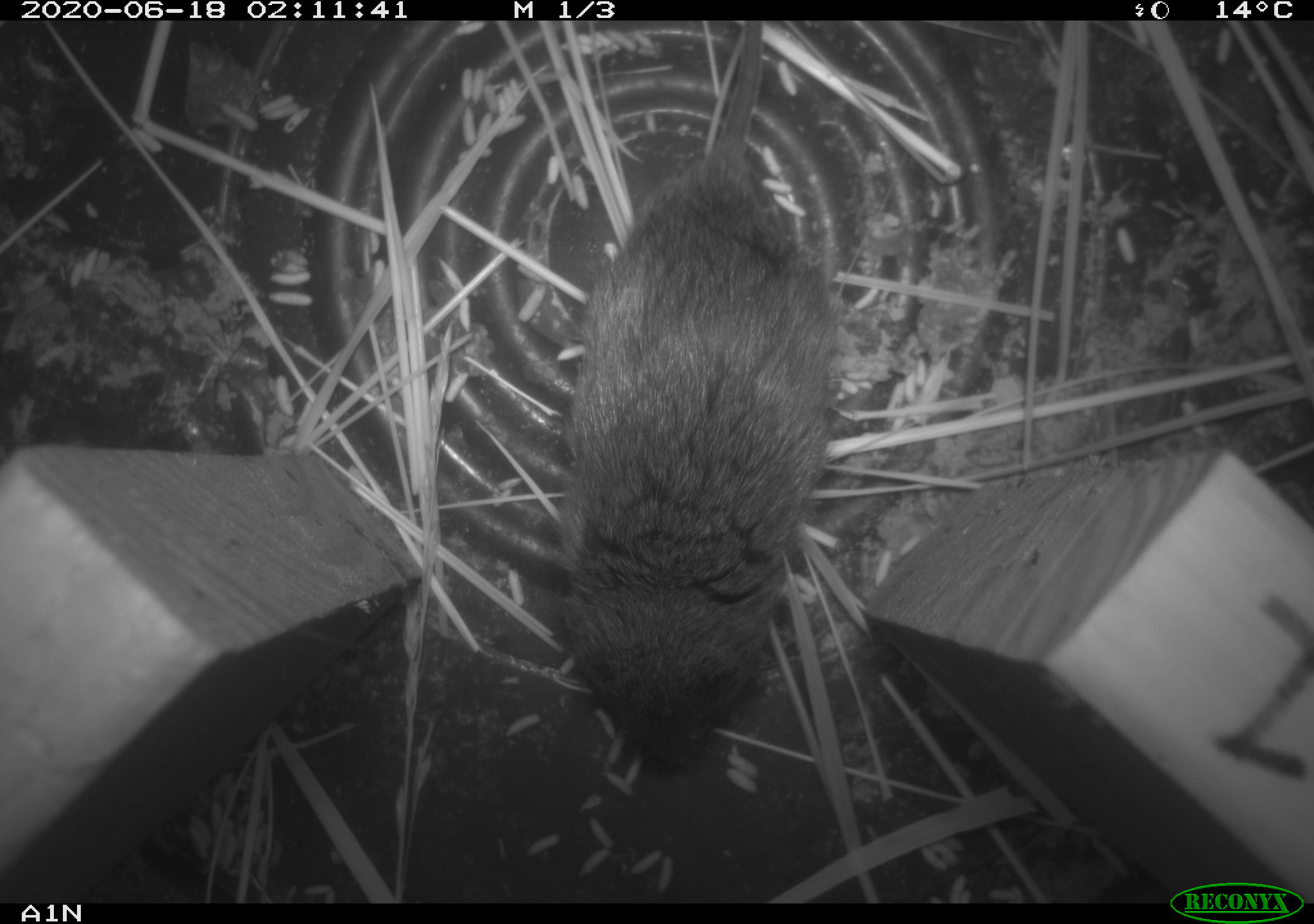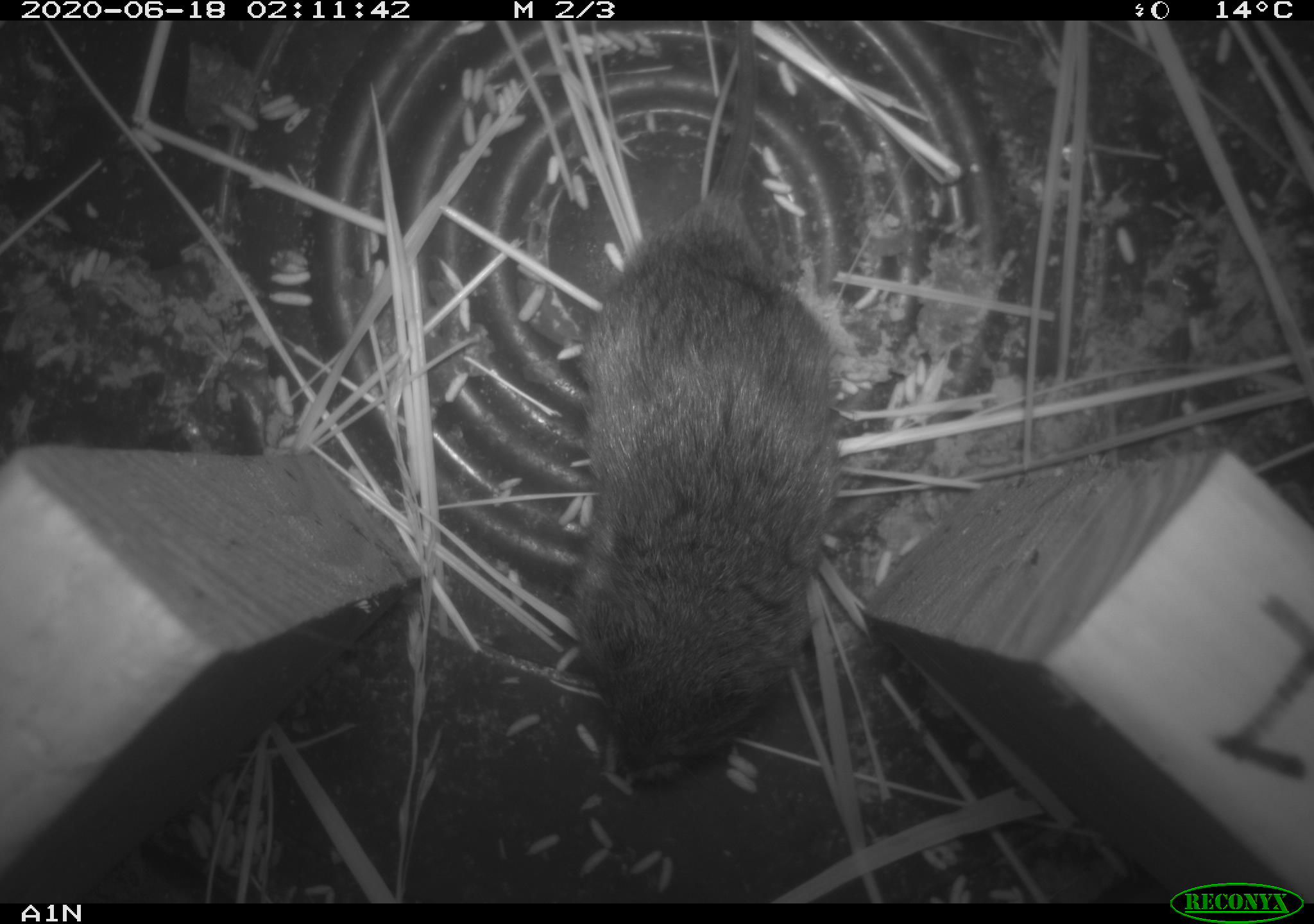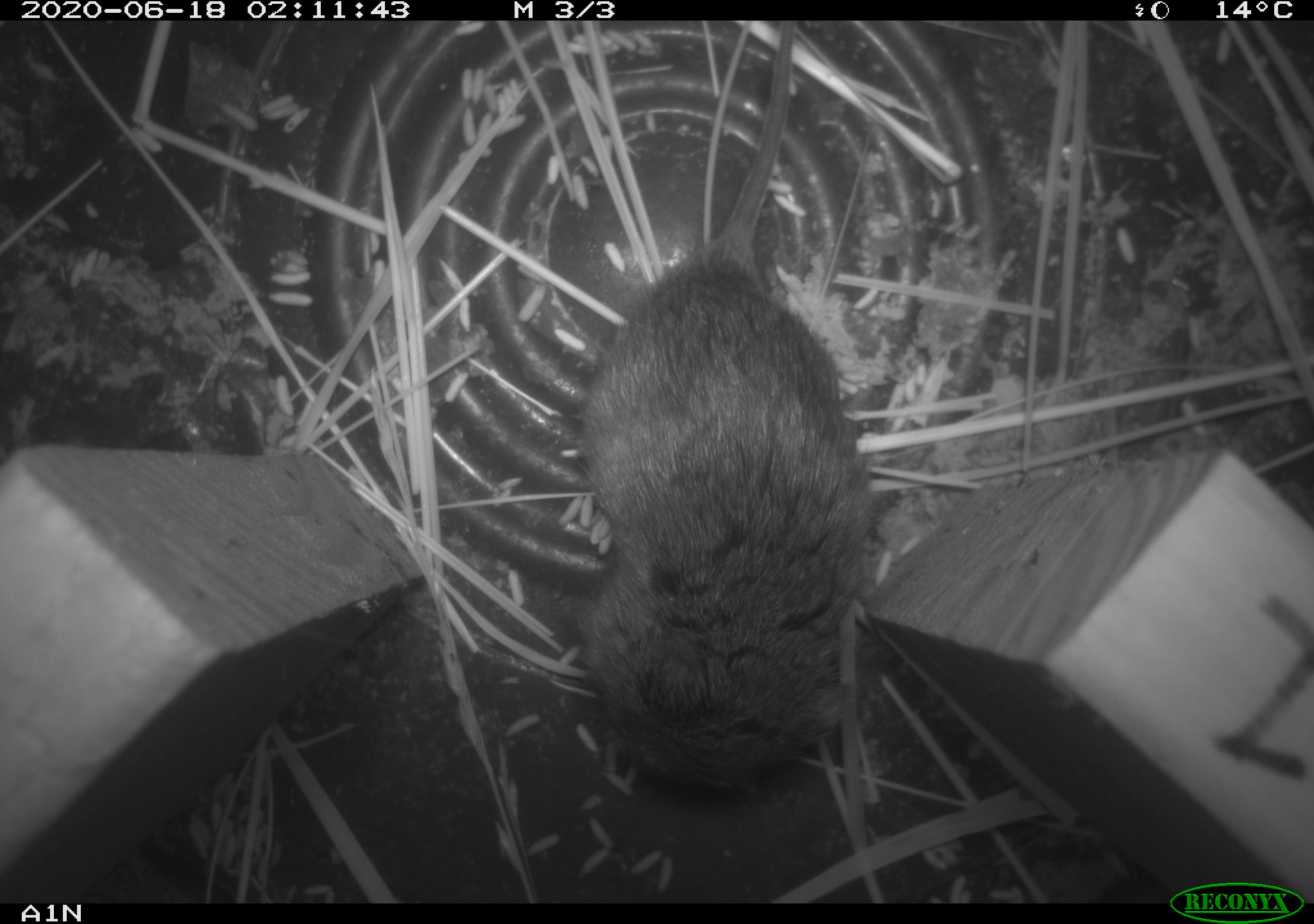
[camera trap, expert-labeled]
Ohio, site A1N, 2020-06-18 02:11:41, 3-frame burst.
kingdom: Animalia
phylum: Chordata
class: Mammalia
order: Rodentia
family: Cricetidae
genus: Microtus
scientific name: Microtus pennsylvanicus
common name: meadow vole